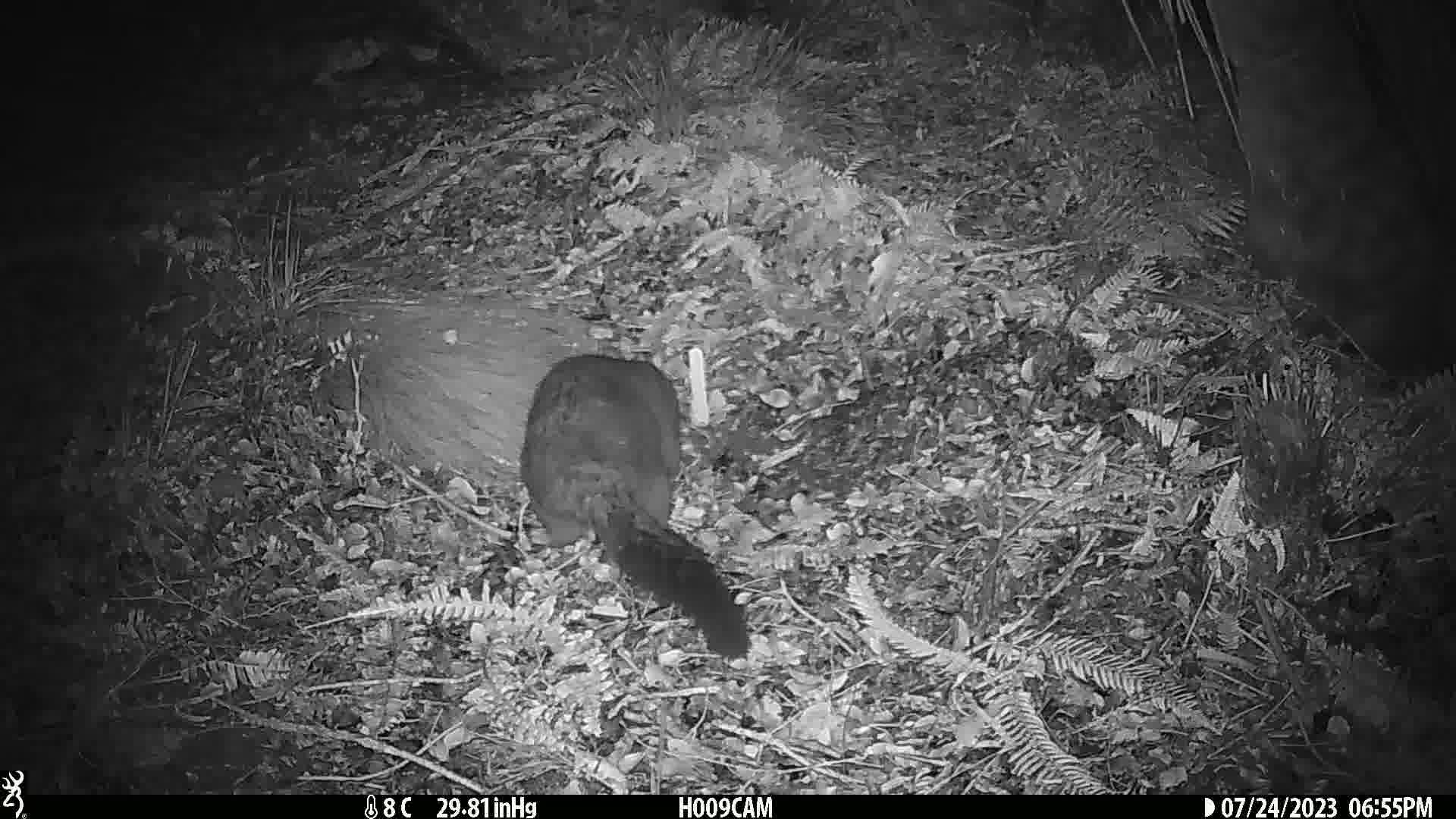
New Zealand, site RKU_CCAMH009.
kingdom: Animalia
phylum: Chordata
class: Mammalia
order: Diprotodontia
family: Phalangeridae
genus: Trichosurus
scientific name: Trichosurus vulpecula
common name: common brushtail possum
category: possum